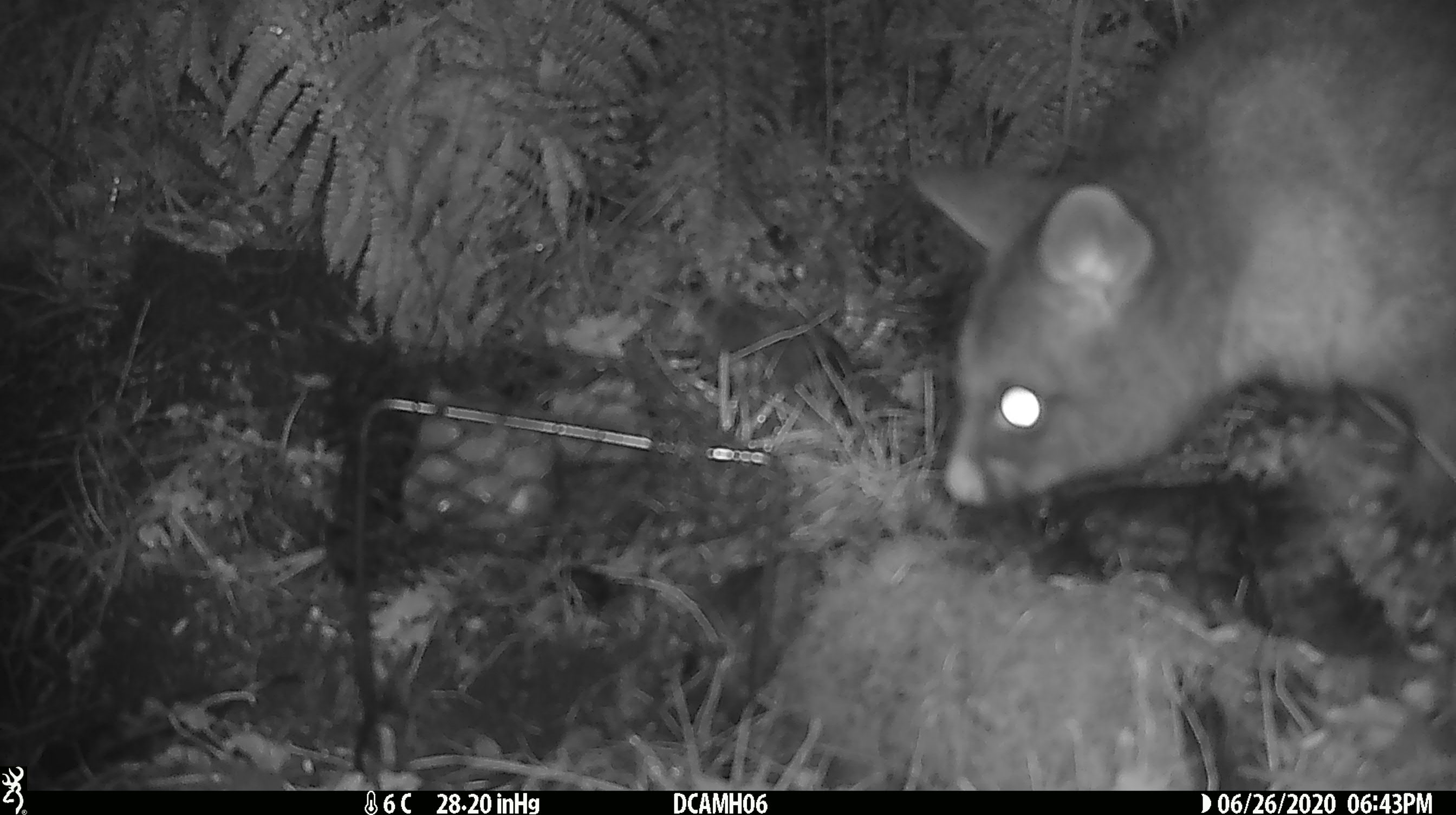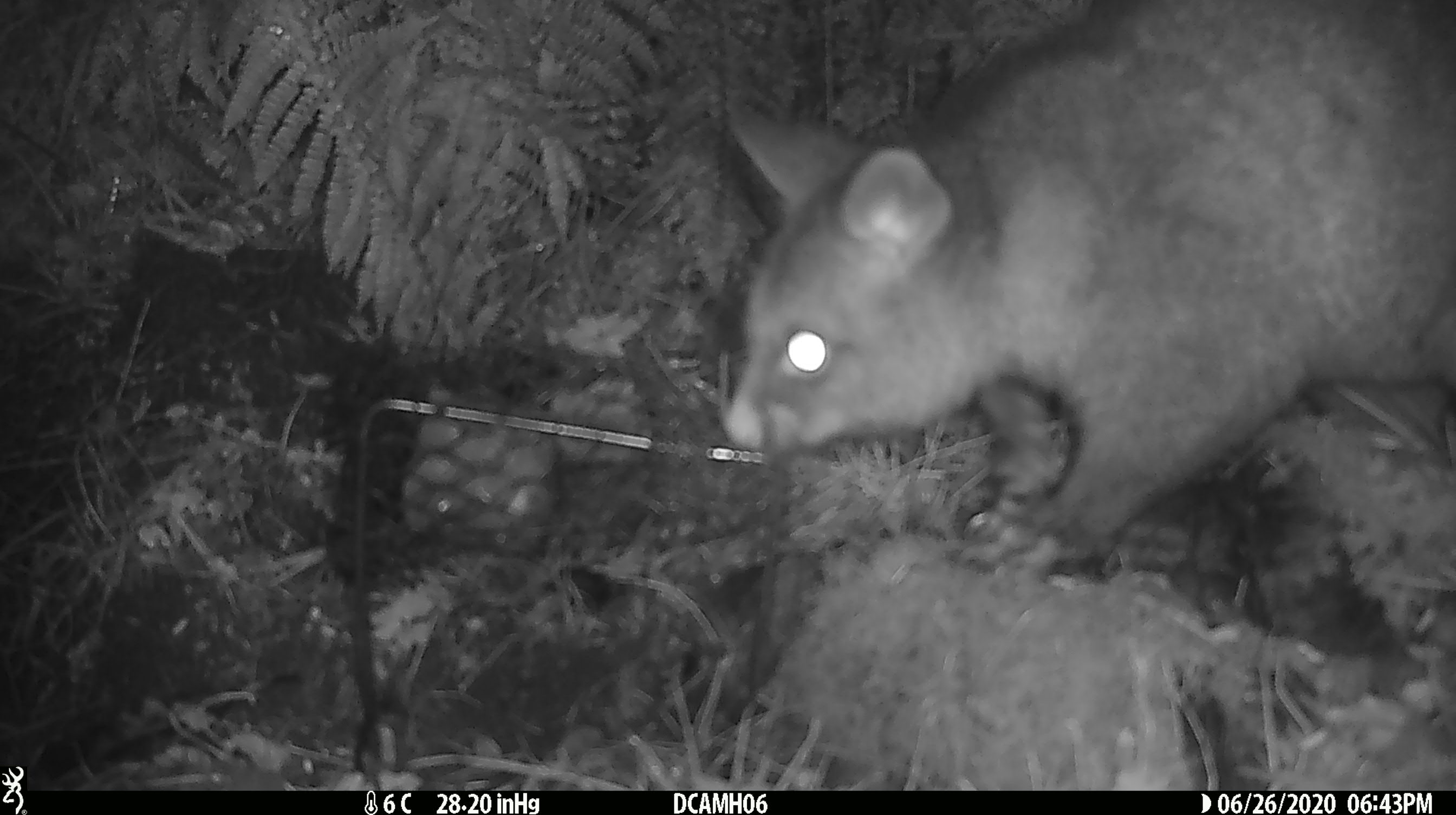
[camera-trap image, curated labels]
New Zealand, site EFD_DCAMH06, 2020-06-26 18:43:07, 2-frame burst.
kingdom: Animalia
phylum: Chordata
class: Mammalia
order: Diprotodontia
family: Phalangeridae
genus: Trichosurus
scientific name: Trichosurus vulpecula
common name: common brushtail possum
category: possum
Possum (common brushtail possum) (Trichosurus vulpecula).